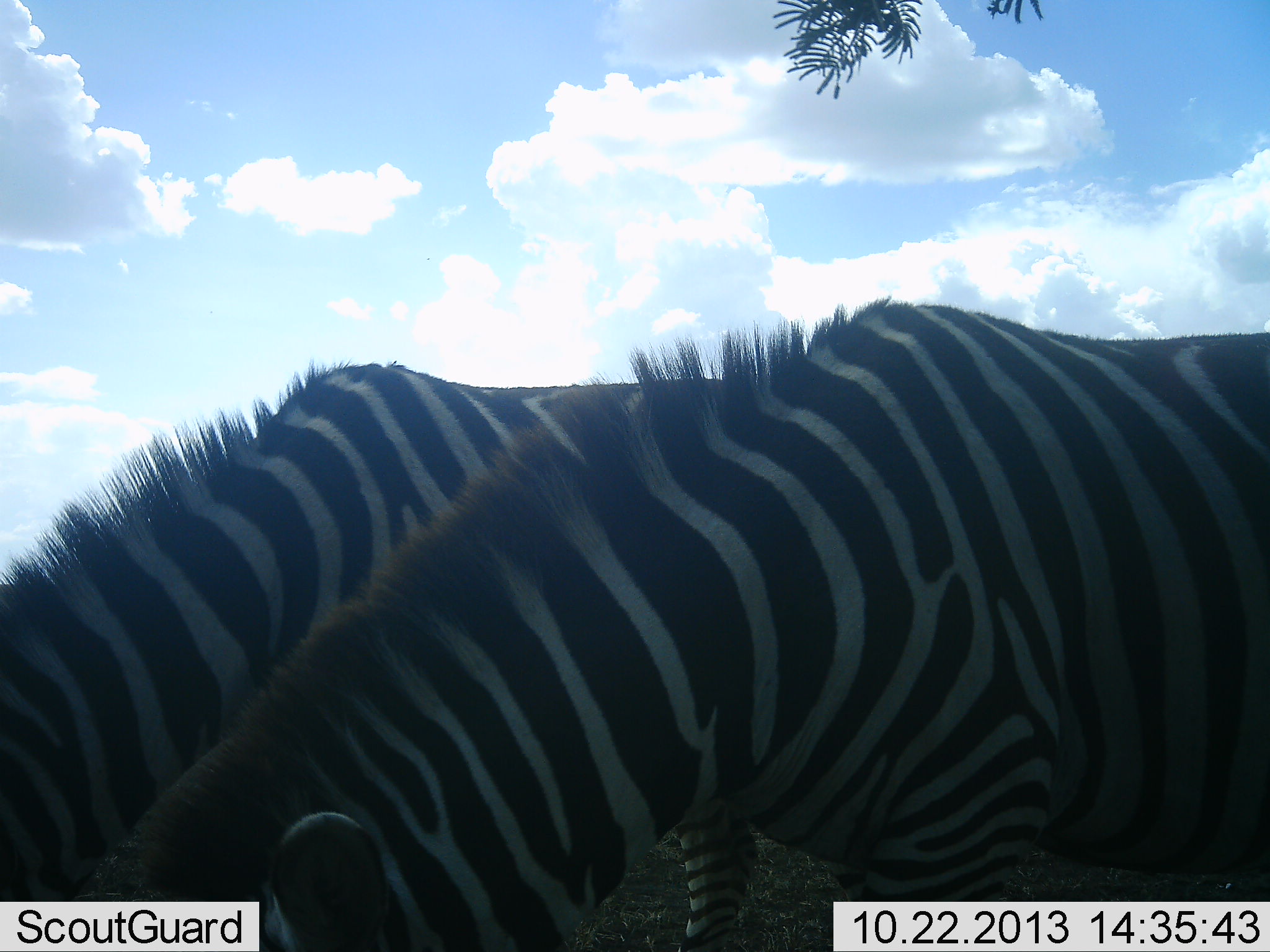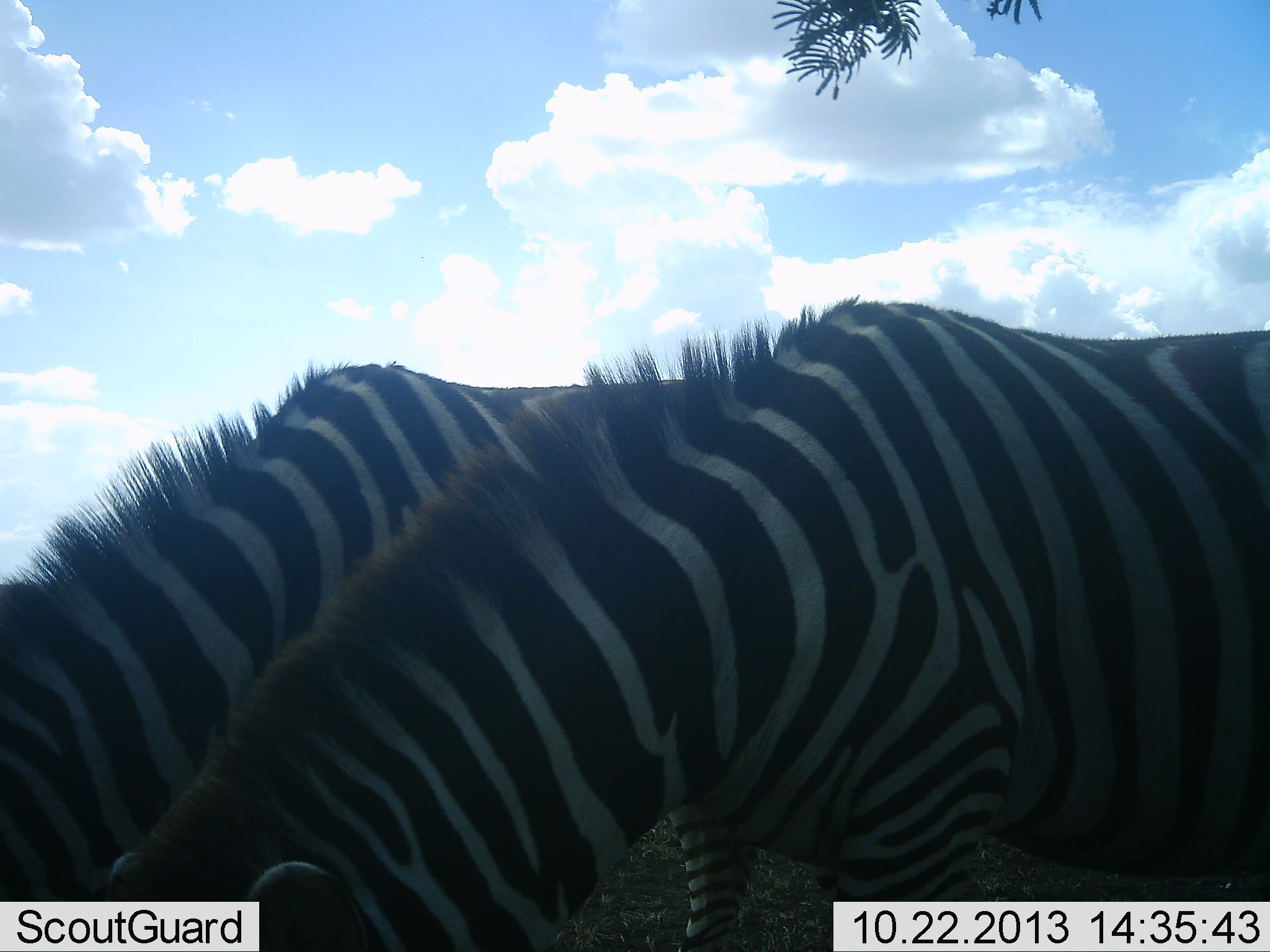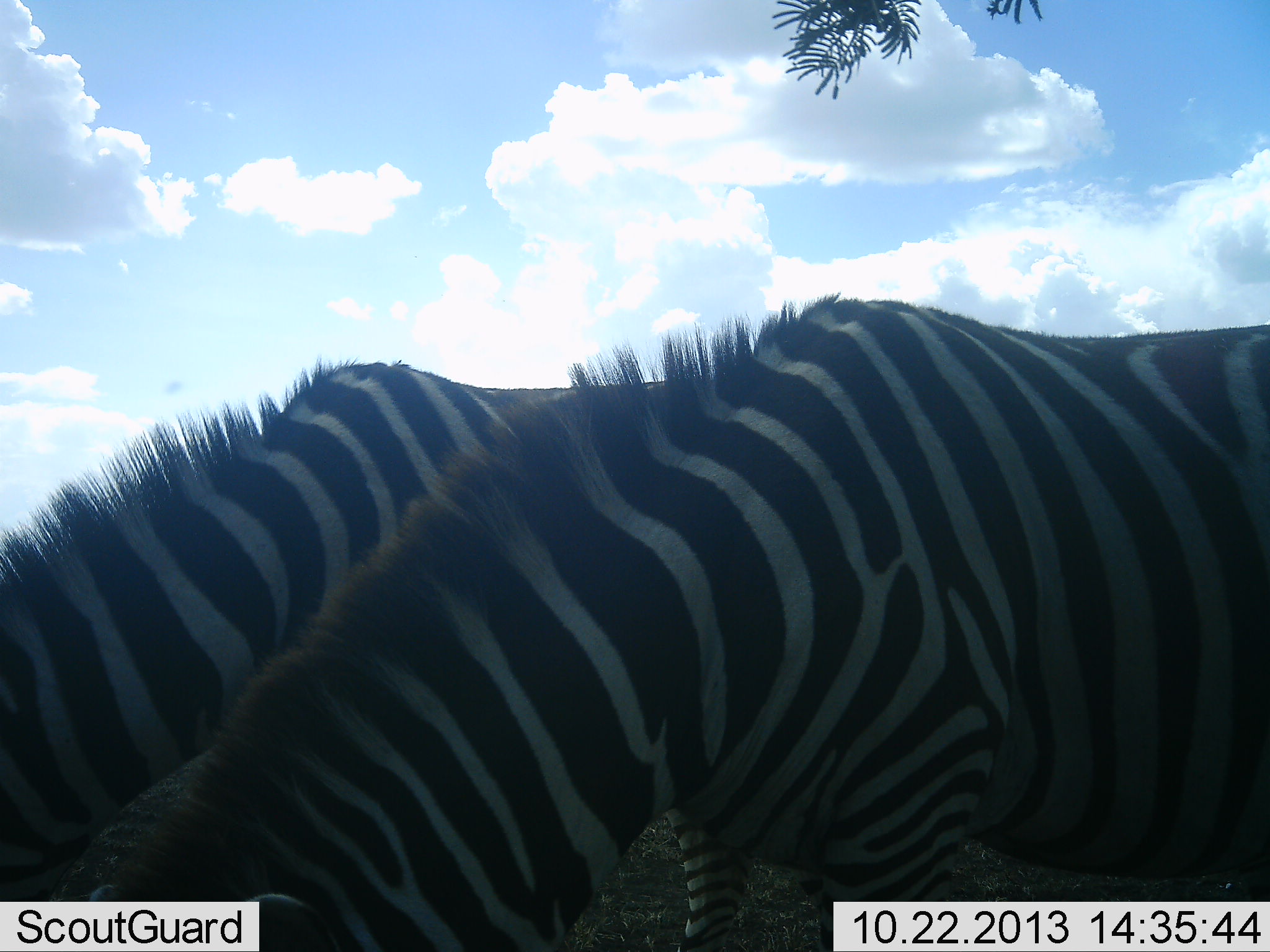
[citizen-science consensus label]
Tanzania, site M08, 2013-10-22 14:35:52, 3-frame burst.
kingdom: Animalia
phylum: Chordata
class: Mammalia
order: Perissodactyla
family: Equidae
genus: Equus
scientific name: Equus quagga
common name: plains zebra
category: zebra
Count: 2.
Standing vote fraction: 26%.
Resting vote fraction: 3%.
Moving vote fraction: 0%.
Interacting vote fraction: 0%.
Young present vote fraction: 0%.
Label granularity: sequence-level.